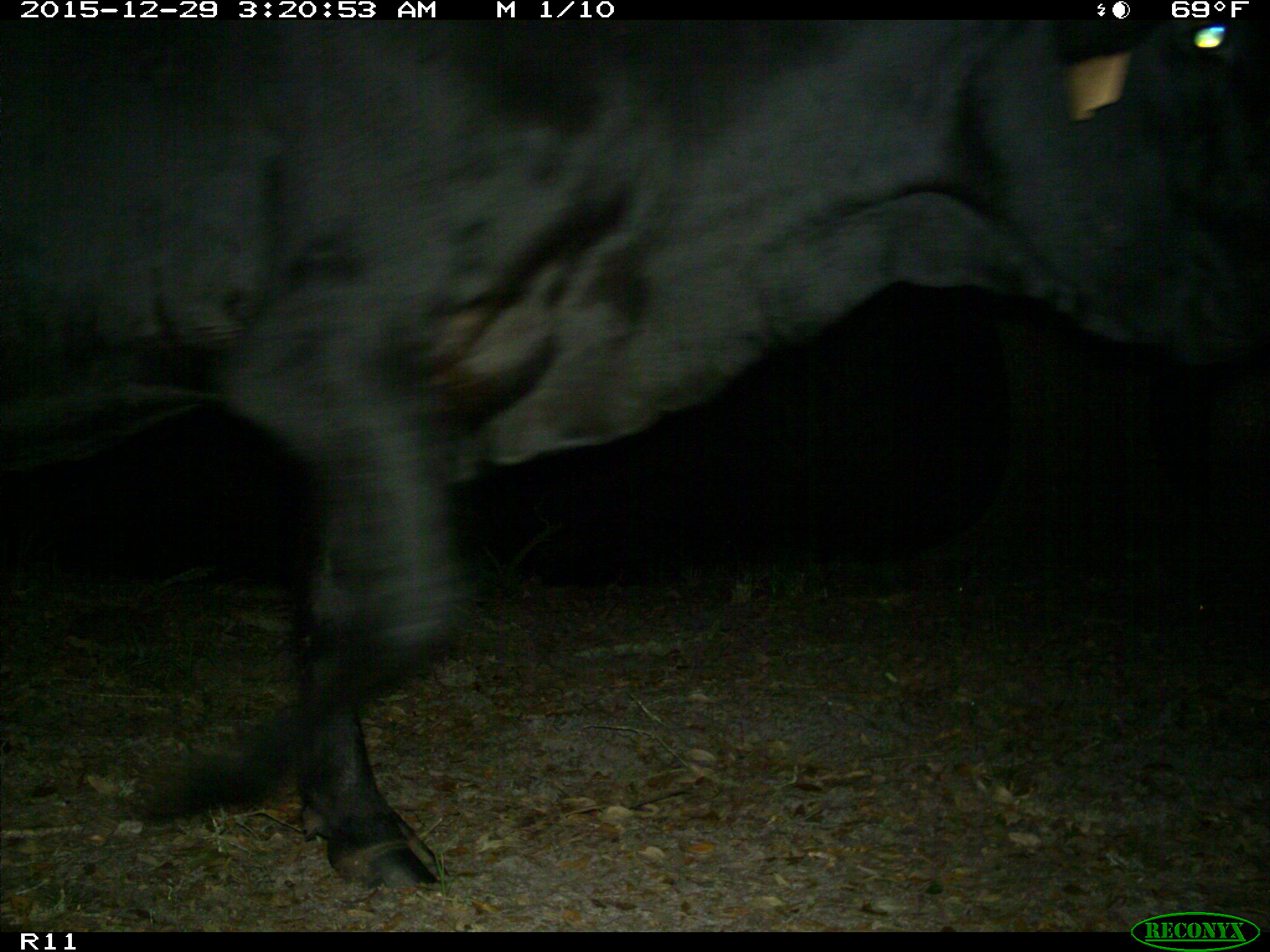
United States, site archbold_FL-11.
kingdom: Animalia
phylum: Chordata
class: Mammalia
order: Artiodactyla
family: Bovidae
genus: Bos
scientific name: Bos taurus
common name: domestic cow